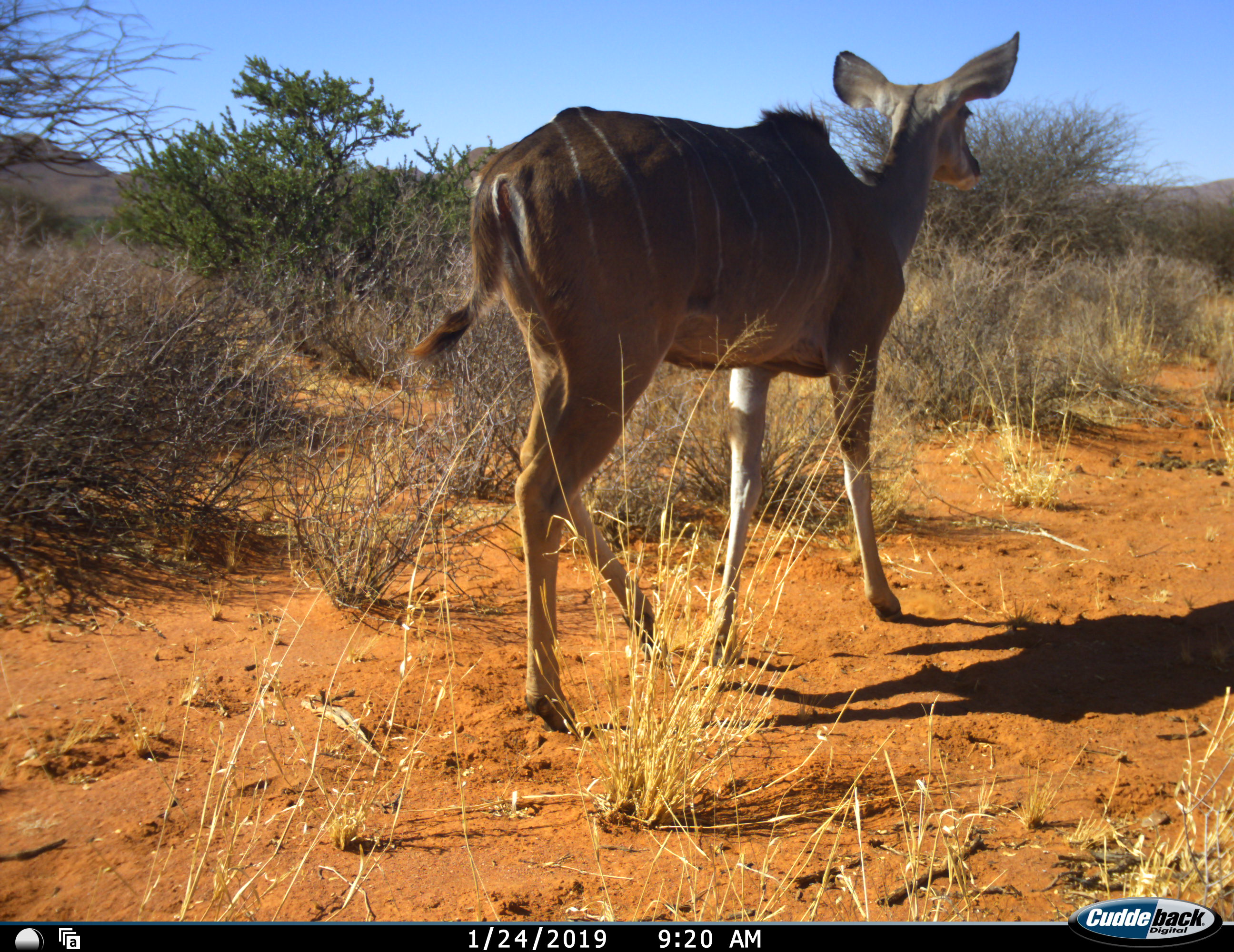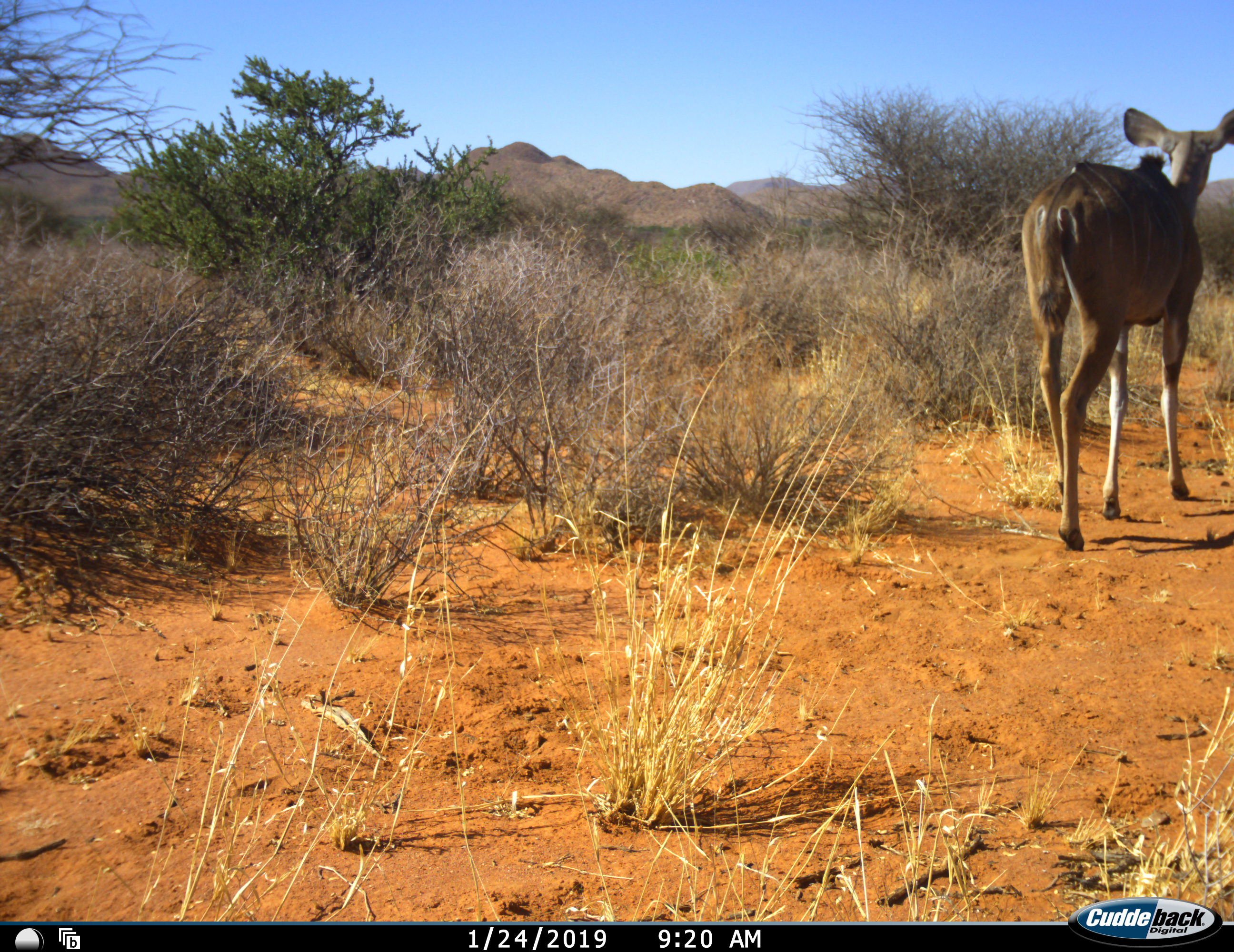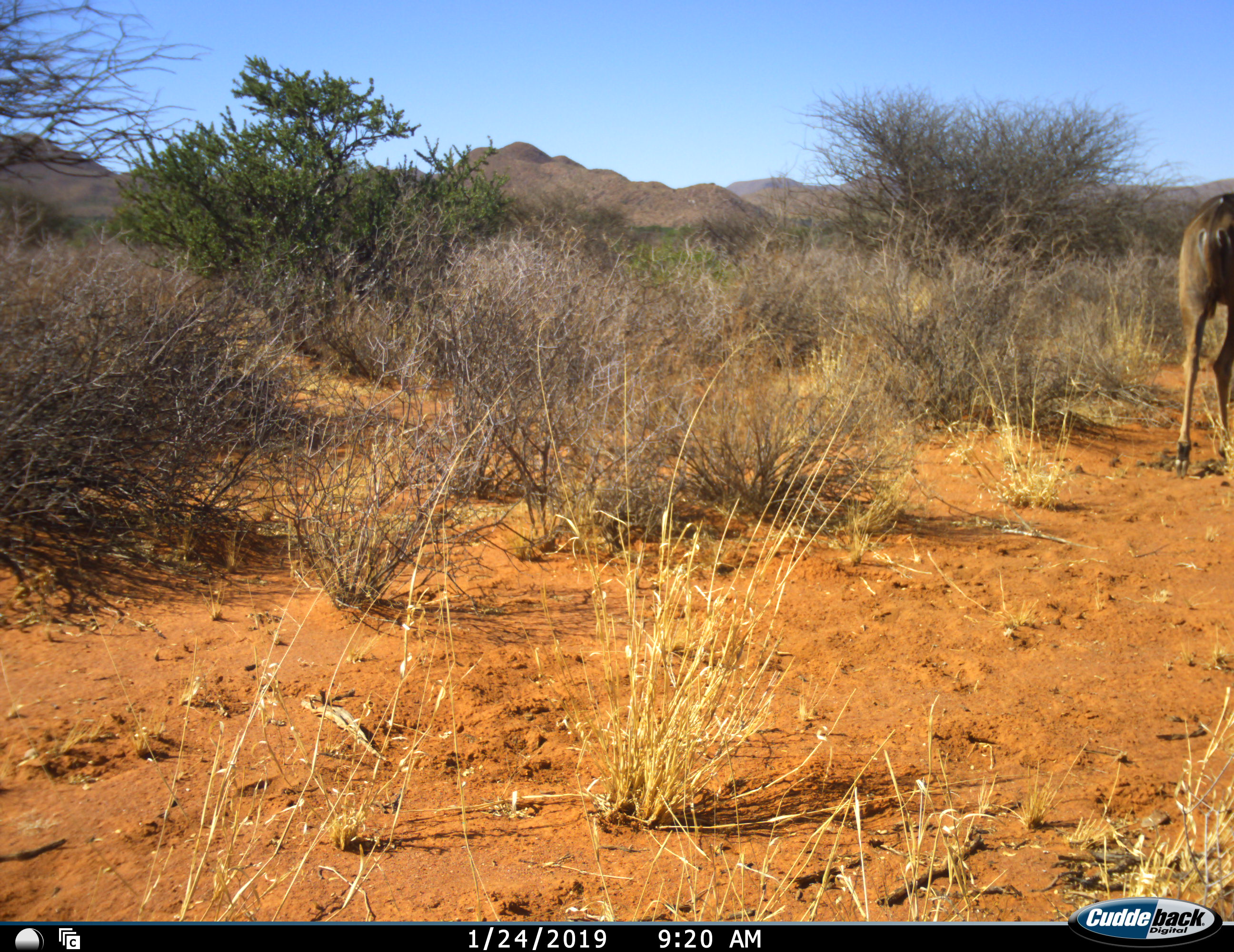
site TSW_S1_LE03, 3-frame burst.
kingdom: Animalia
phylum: Chordata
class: Mammalia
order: Artiodactyla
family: Bovidae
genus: Tragelaphus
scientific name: Tragelaphus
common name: kudu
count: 1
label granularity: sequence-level